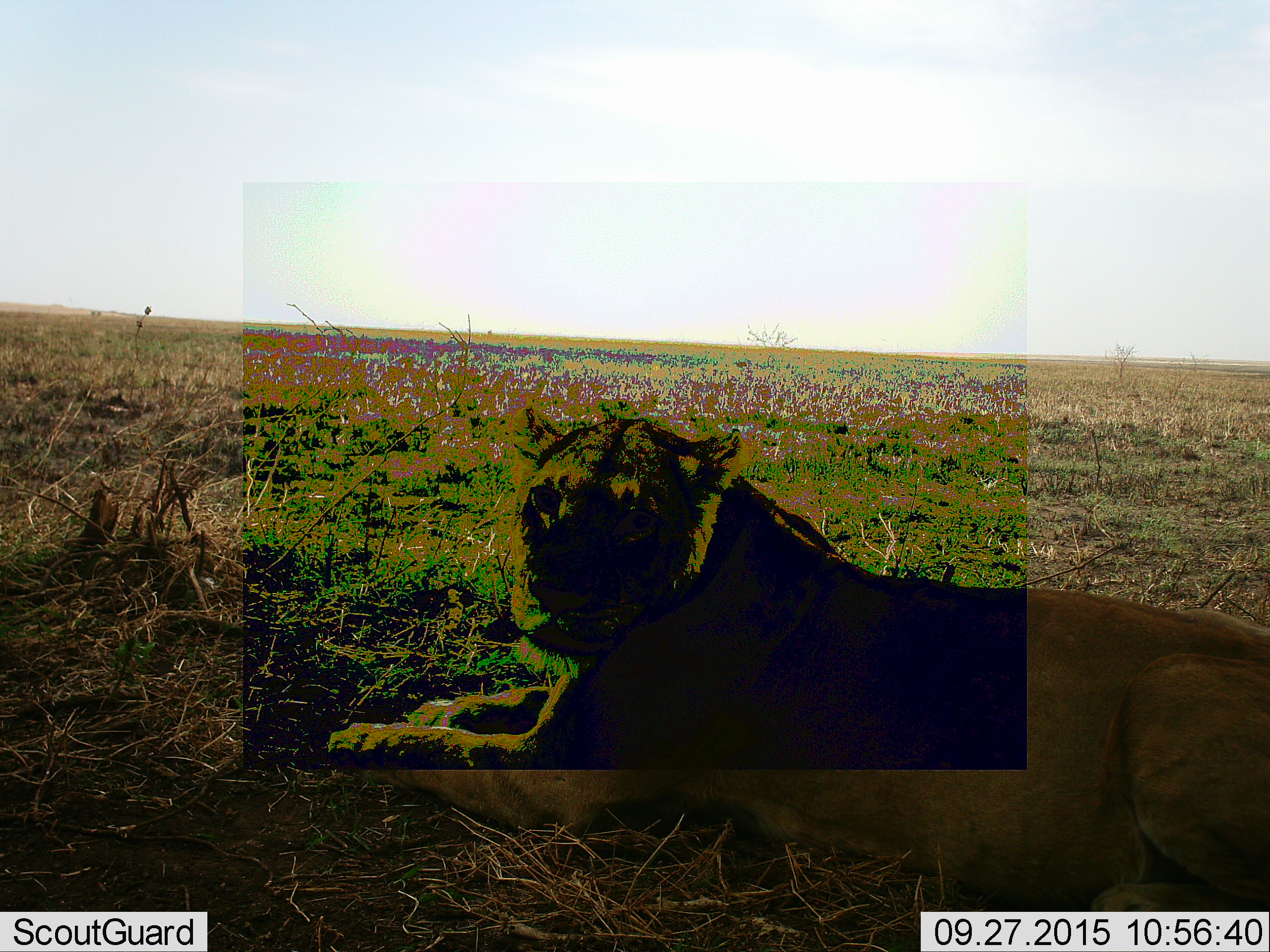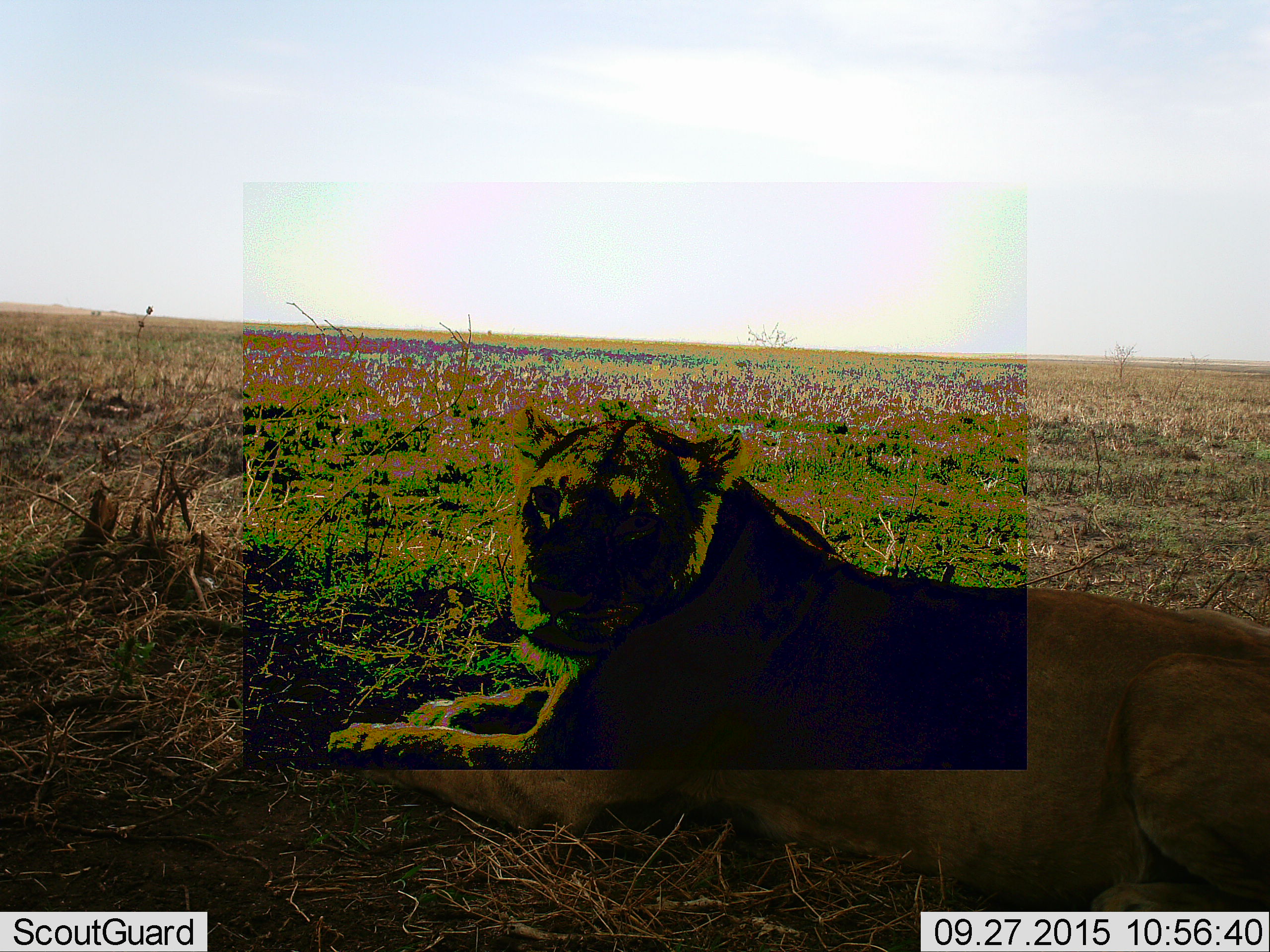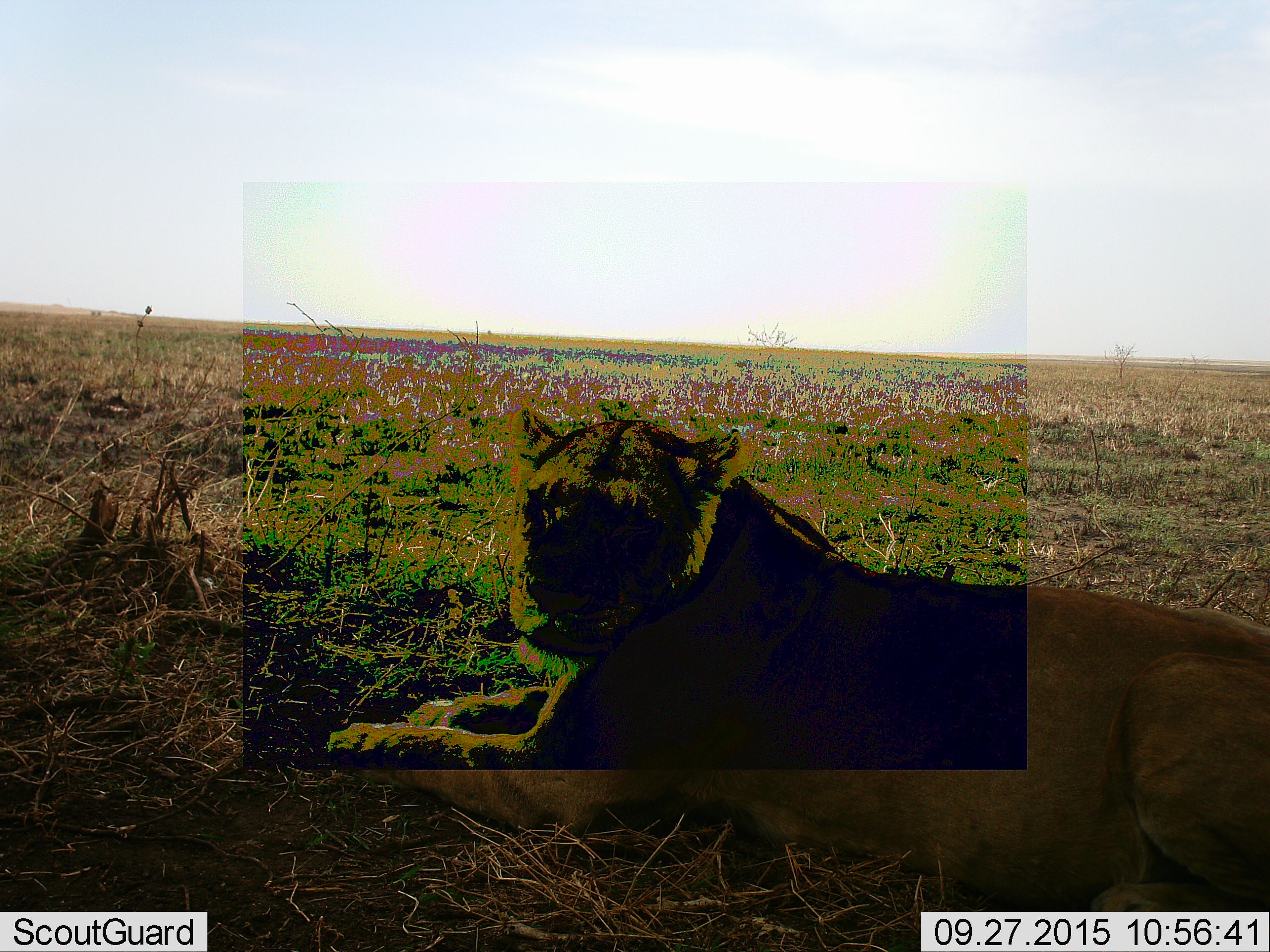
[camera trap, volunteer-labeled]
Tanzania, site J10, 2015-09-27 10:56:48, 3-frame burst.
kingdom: Animalia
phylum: Chordata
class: Mammalia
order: Carnivora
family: Felidae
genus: Panthera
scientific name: Panthera leo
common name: lion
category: lionfemale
Lionfemale (lion) (Panthera leo), count 1. Behavior (volunteer vote fractions): standing 0%, resting 100%, moving 0%, interacting 0%. Young present (vote fraction): 0%. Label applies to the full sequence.